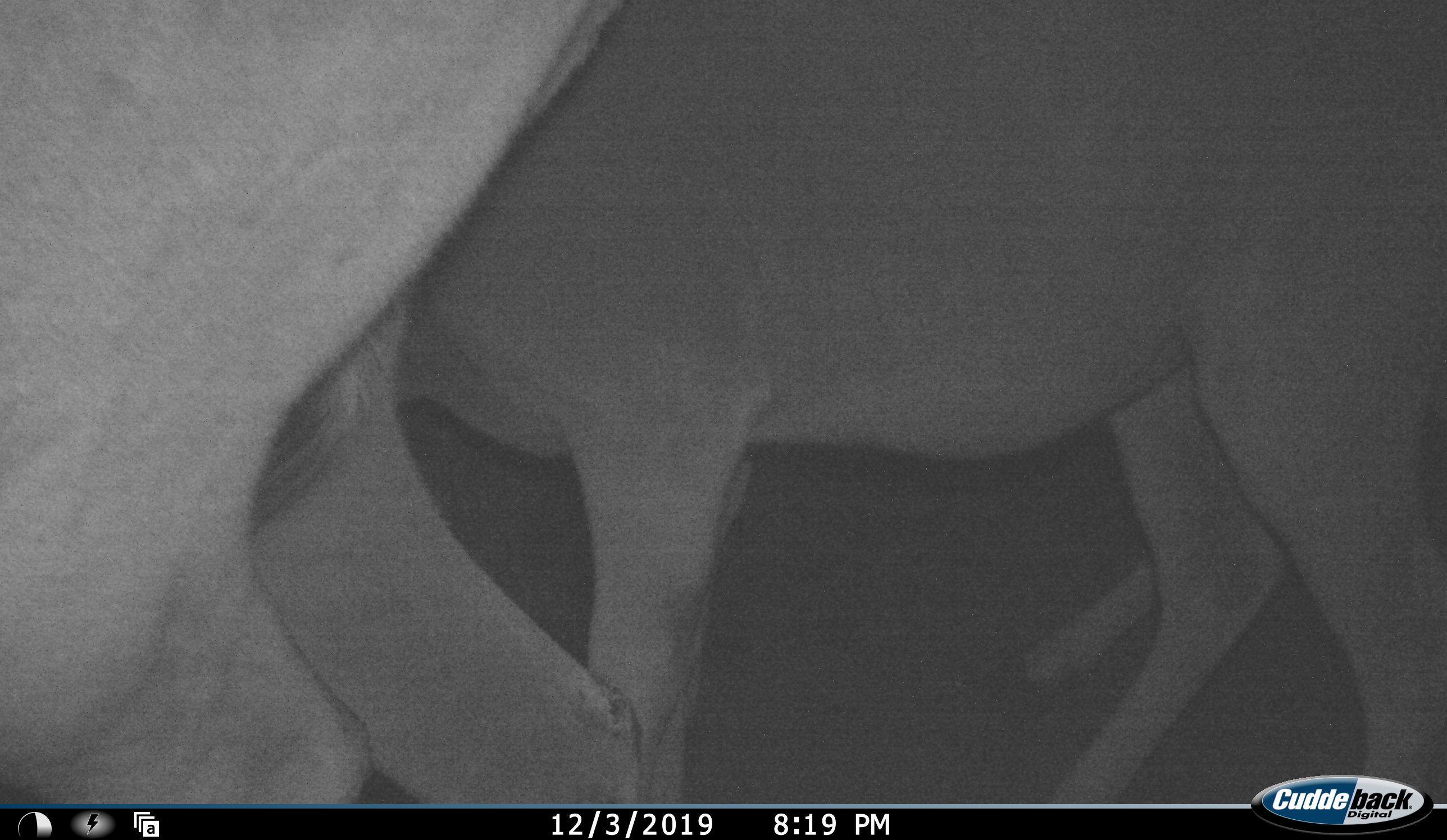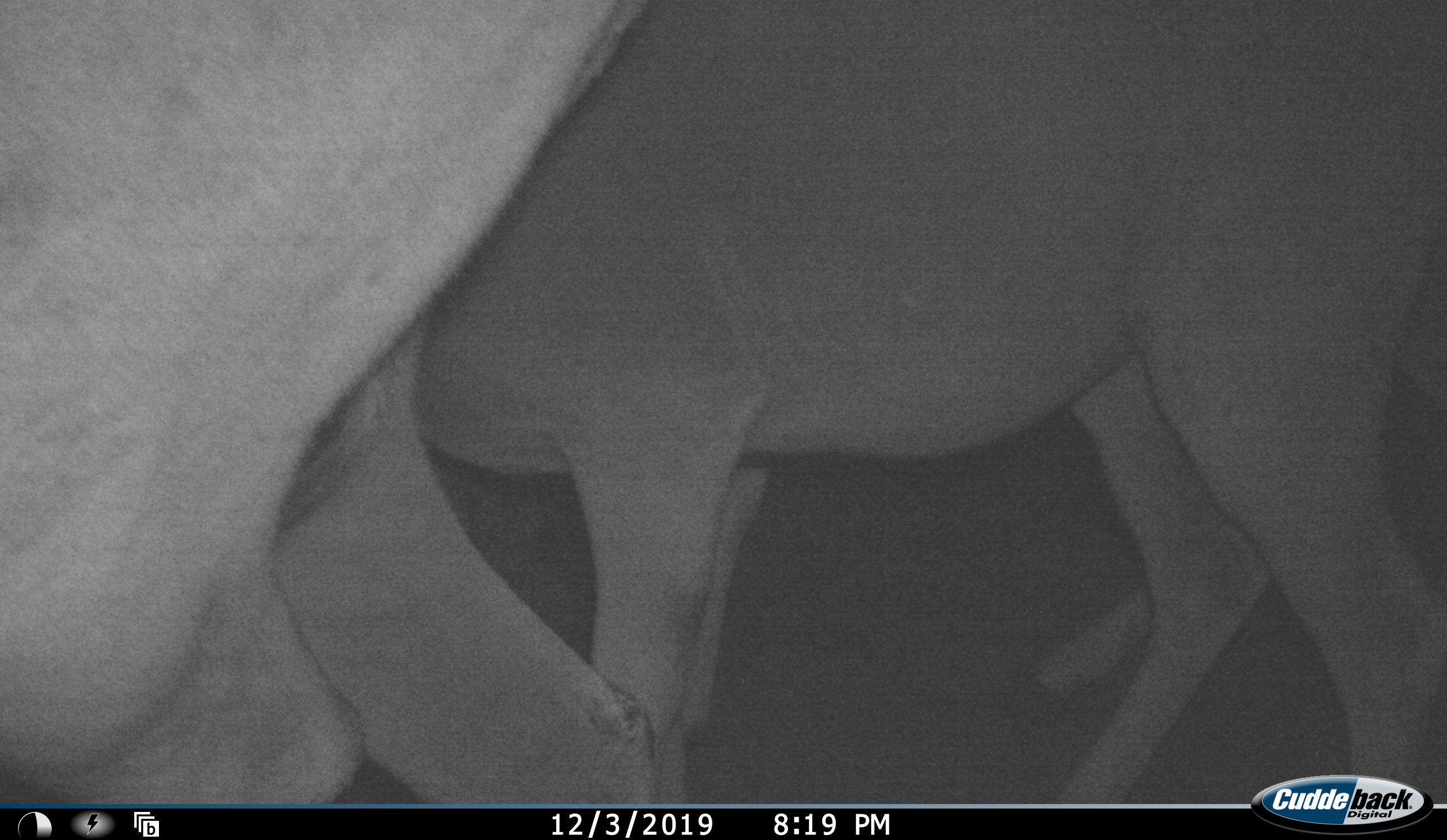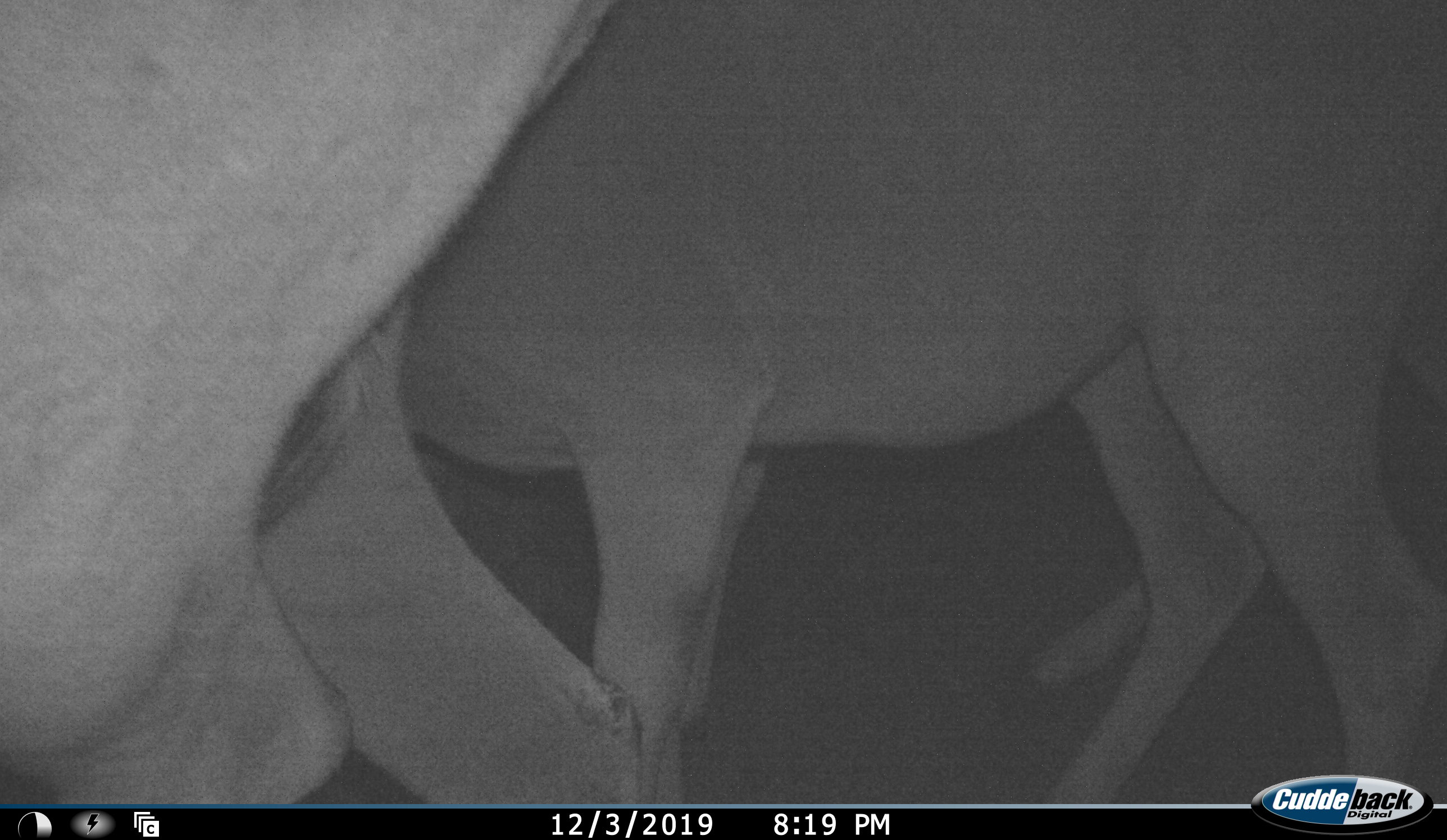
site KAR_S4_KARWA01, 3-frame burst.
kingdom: Animalia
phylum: Chordata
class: Mammalia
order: Artiodactyla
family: Bovidae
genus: Tragelaphus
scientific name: Tragelaphus oryx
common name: eland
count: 3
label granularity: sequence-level